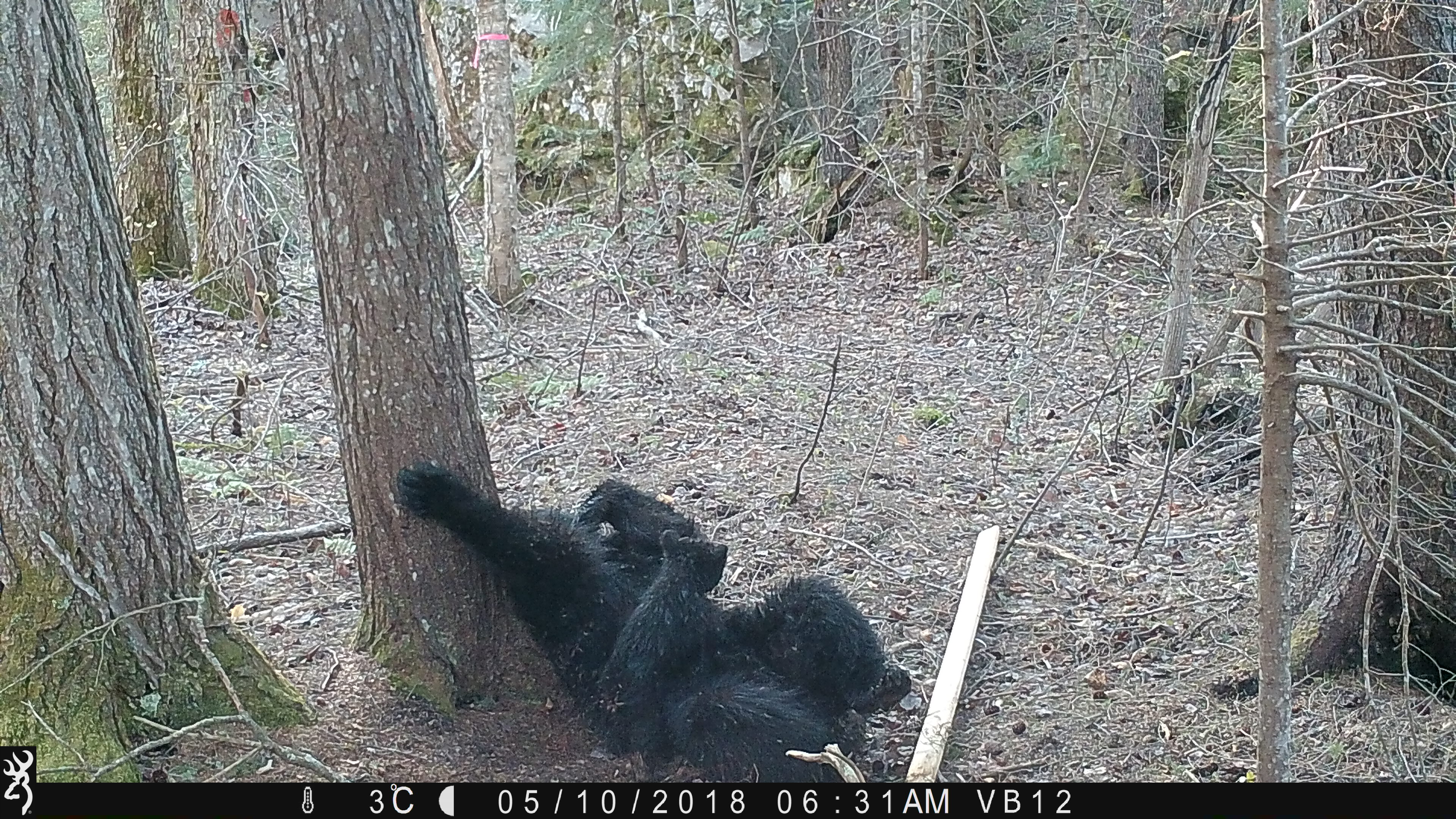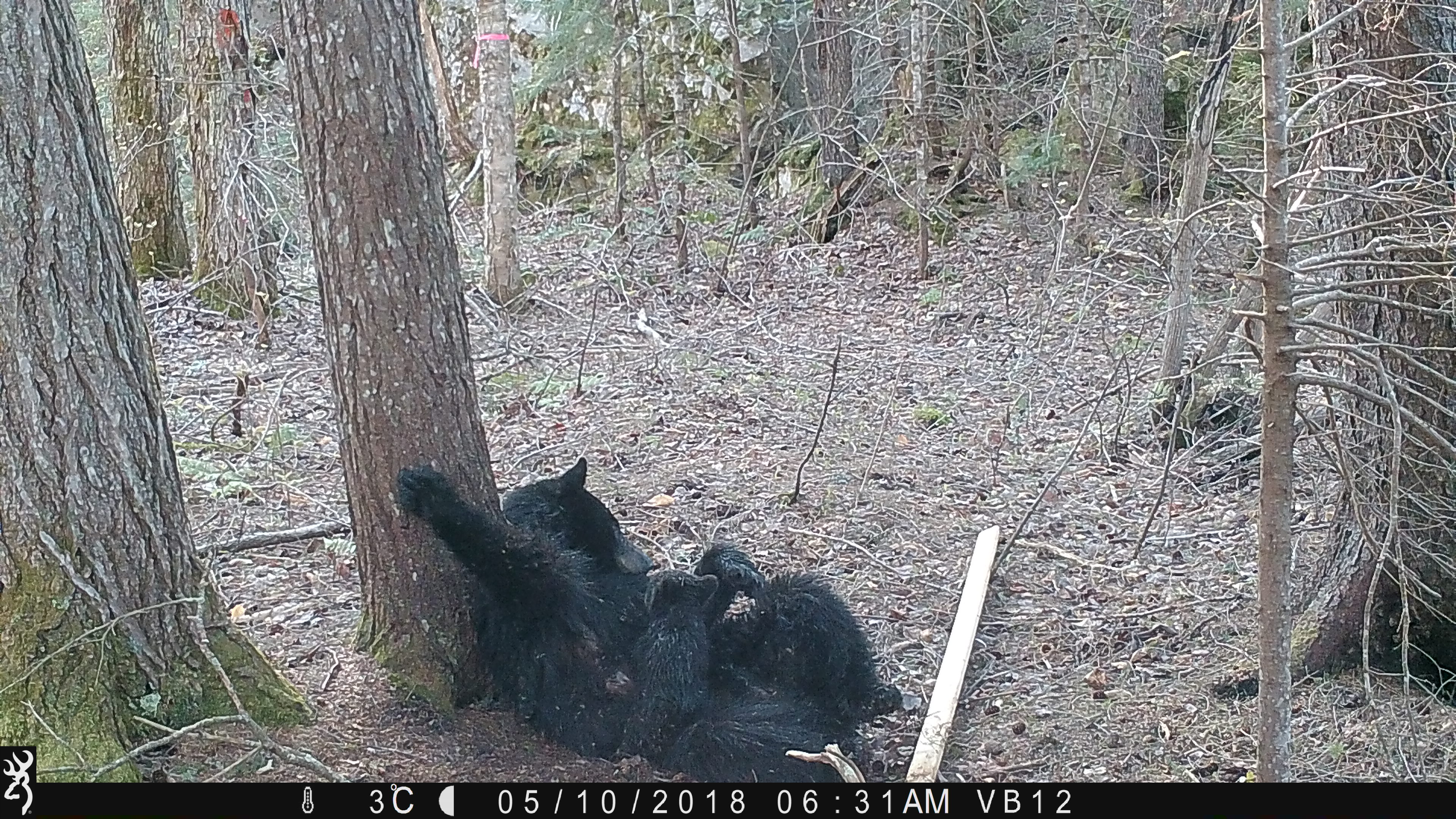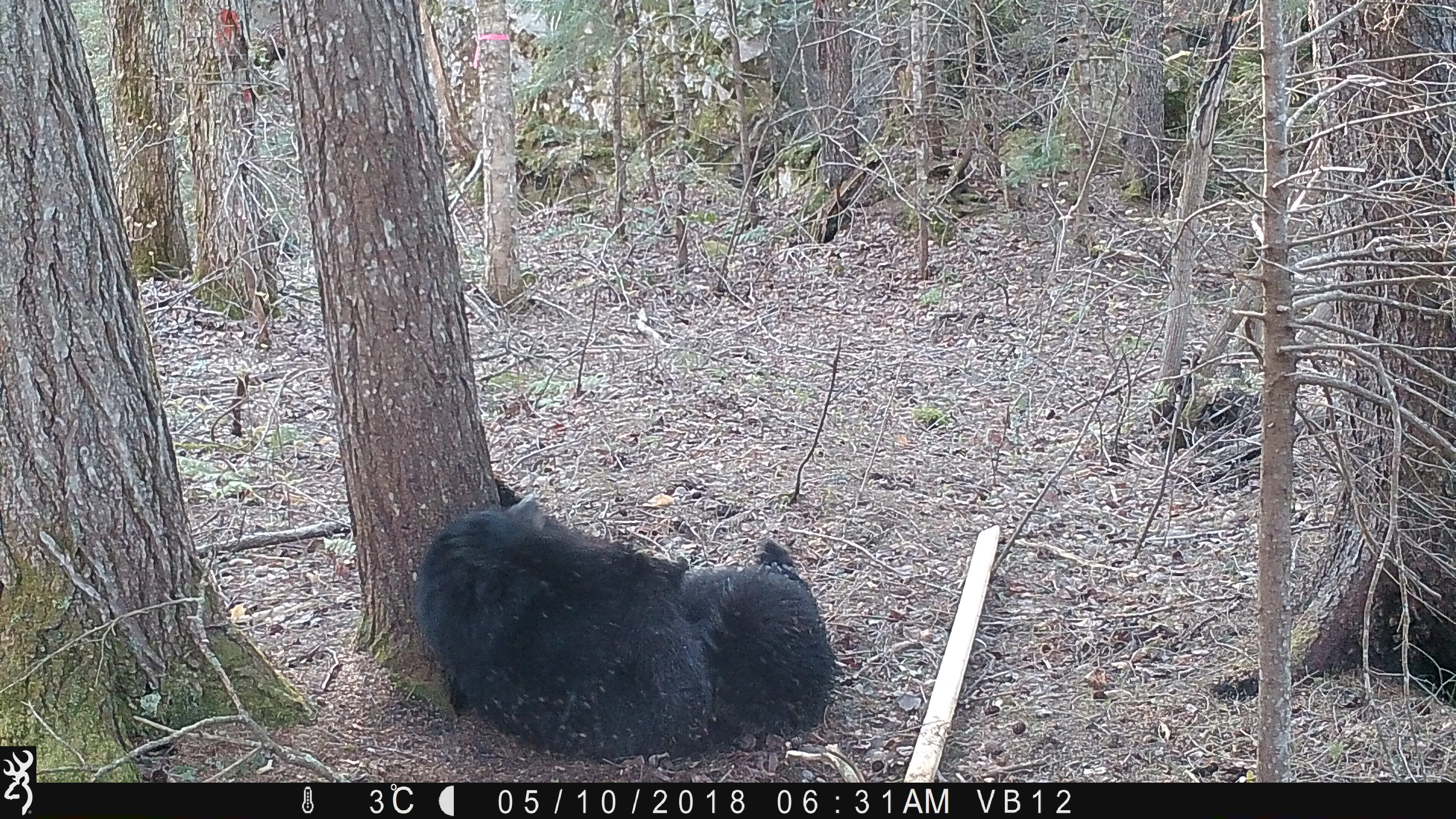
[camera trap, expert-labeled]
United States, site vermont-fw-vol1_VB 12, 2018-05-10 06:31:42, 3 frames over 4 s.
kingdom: Animalia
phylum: Chordata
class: Mammalia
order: Carnivora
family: Ursidae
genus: Ursus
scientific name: Ursus americanus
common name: black bear